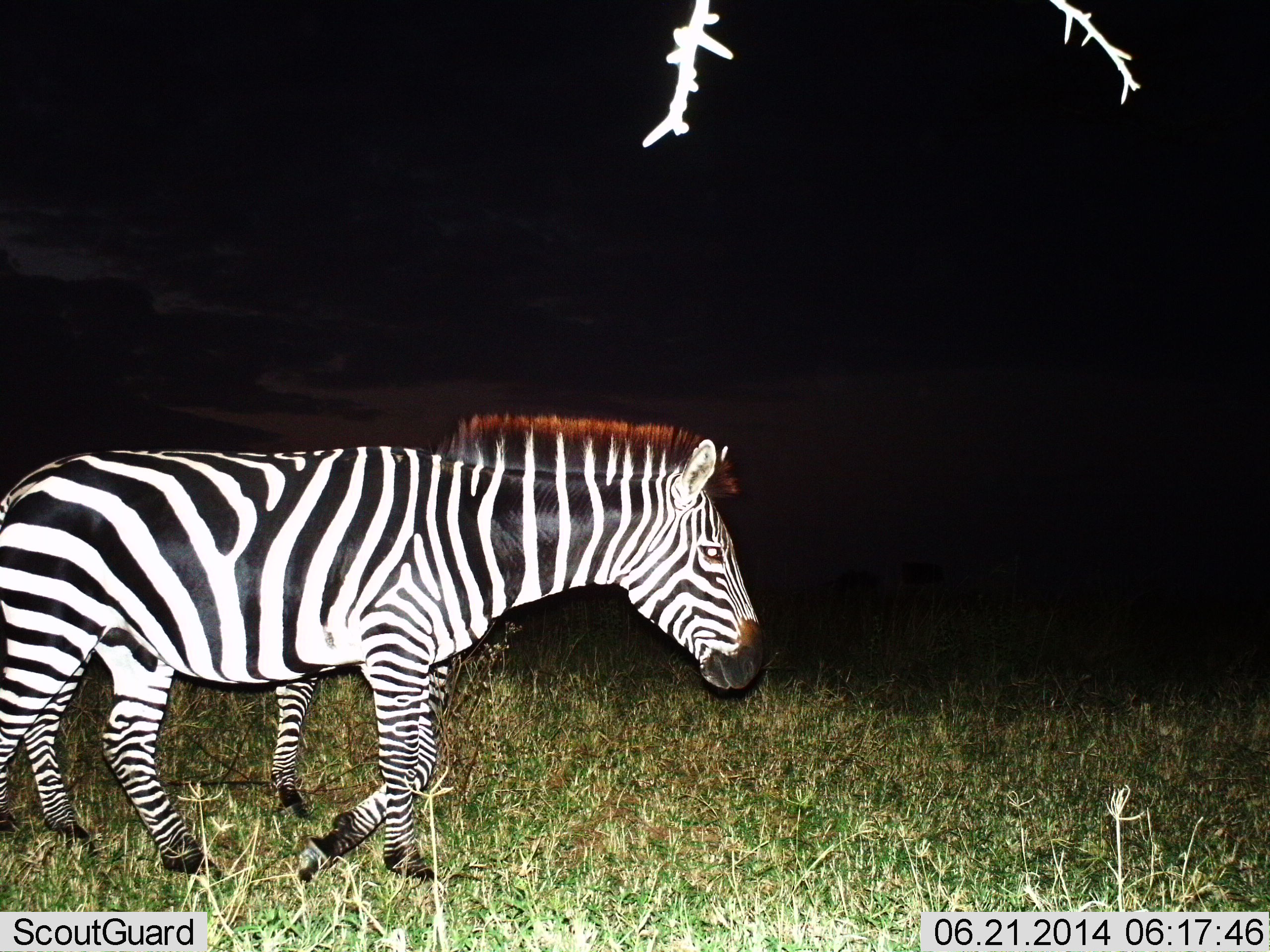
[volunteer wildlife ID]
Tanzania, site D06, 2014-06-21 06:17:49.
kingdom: Animalia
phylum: Chordata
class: Mammalia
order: Perissodactyla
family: Equidae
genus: Equus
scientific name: Equus quagga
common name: plains zebra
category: zebra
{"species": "zebra (plains zebra) (Equus quagga)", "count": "1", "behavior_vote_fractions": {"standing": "20%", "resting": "0%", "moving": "80%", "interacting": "0%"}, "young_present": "0%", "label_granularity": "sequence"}